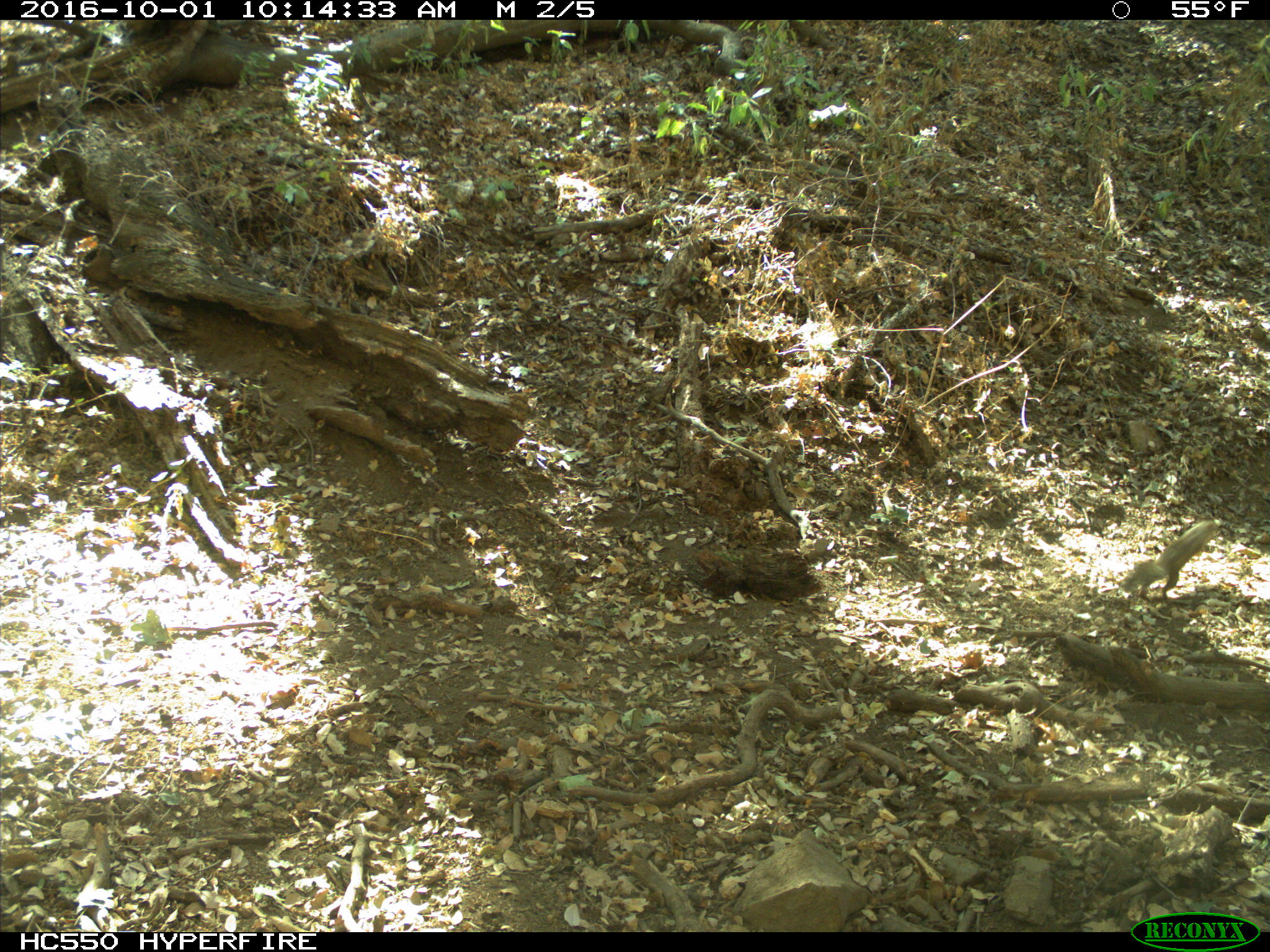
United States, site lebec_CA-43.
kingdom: Animalia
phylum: Chordata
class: Mammalia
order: Rodentia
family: Sciuridae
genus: Otospermophilus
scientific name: Otospermophilus beecheyi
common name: california ground squirrel